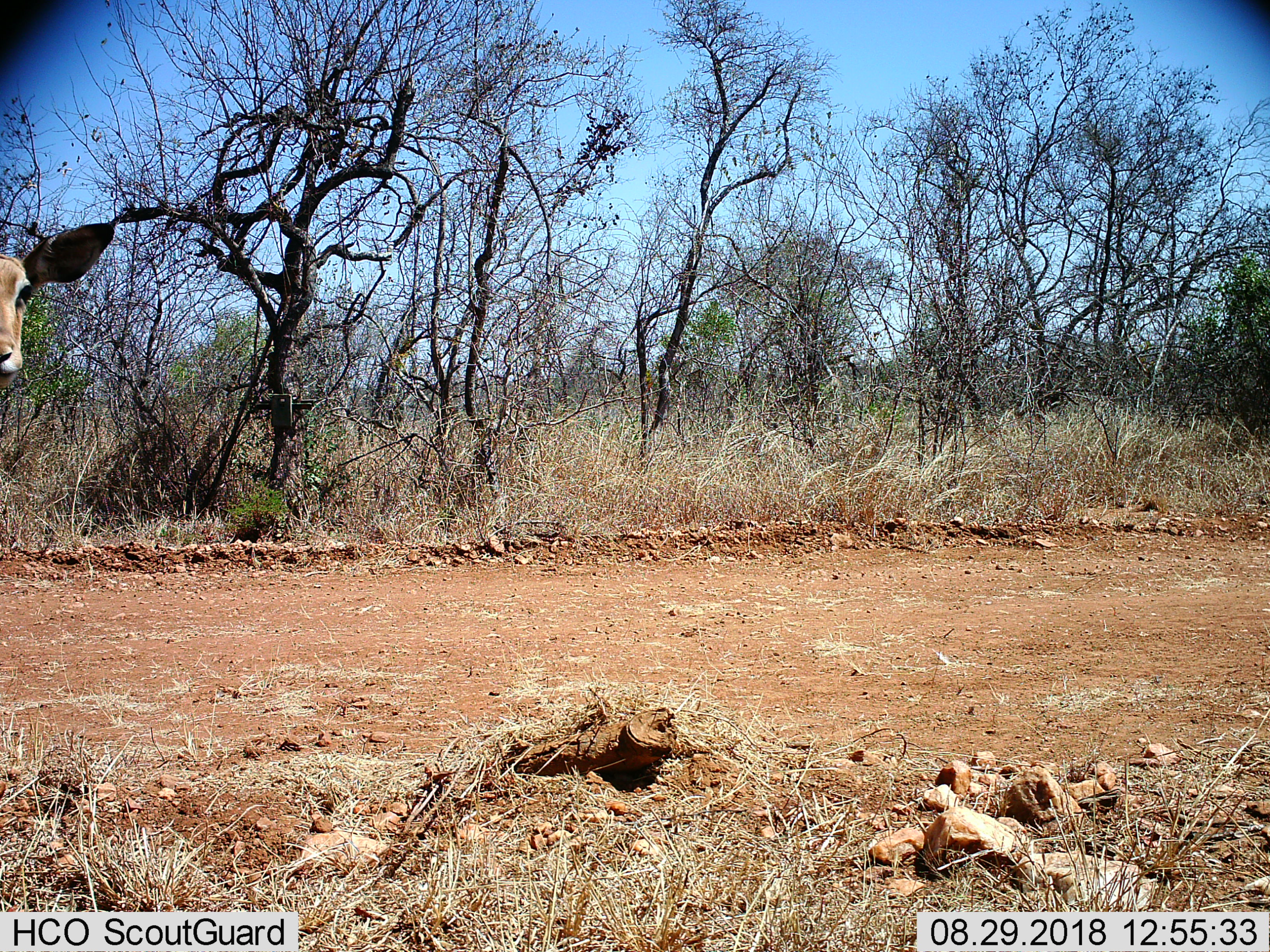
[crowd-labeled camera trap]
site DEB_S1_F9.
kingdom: Animalia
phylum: Chordata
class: Mammalia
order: Artiodactyla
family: Bovidae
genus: Aepyceros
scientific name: Aepyceros melampus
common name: impala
Impala (Aepyceros melampus), count 1. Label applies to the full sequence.